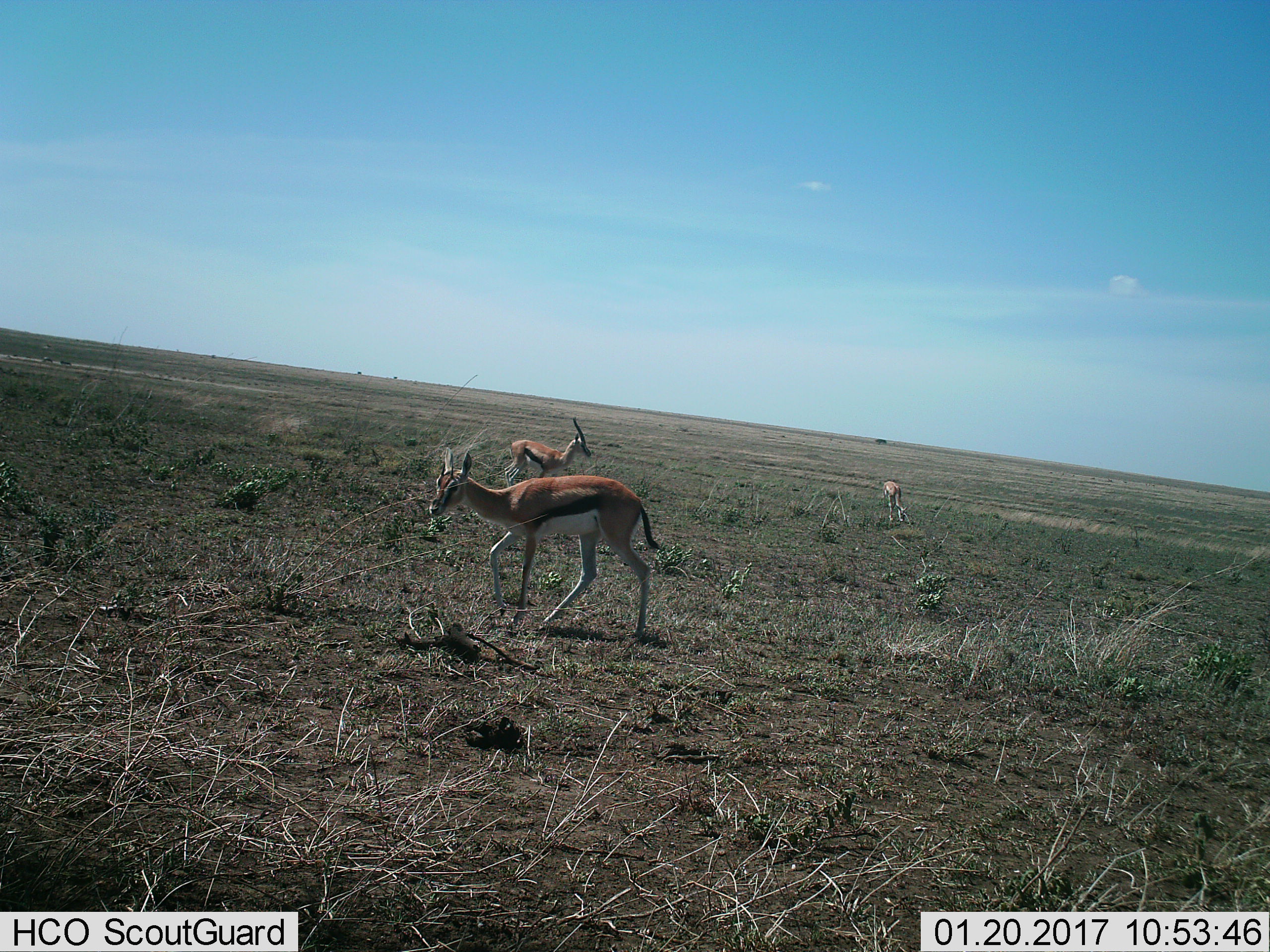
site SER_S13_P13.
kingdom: Animalia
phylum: Chordata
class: Mammalia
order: Artiodactyla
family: Bovidae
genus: Eudorcas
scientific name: Eudorcas thomsonii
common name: thomson's gazelle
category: gazellethomsons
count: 3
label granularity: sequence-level